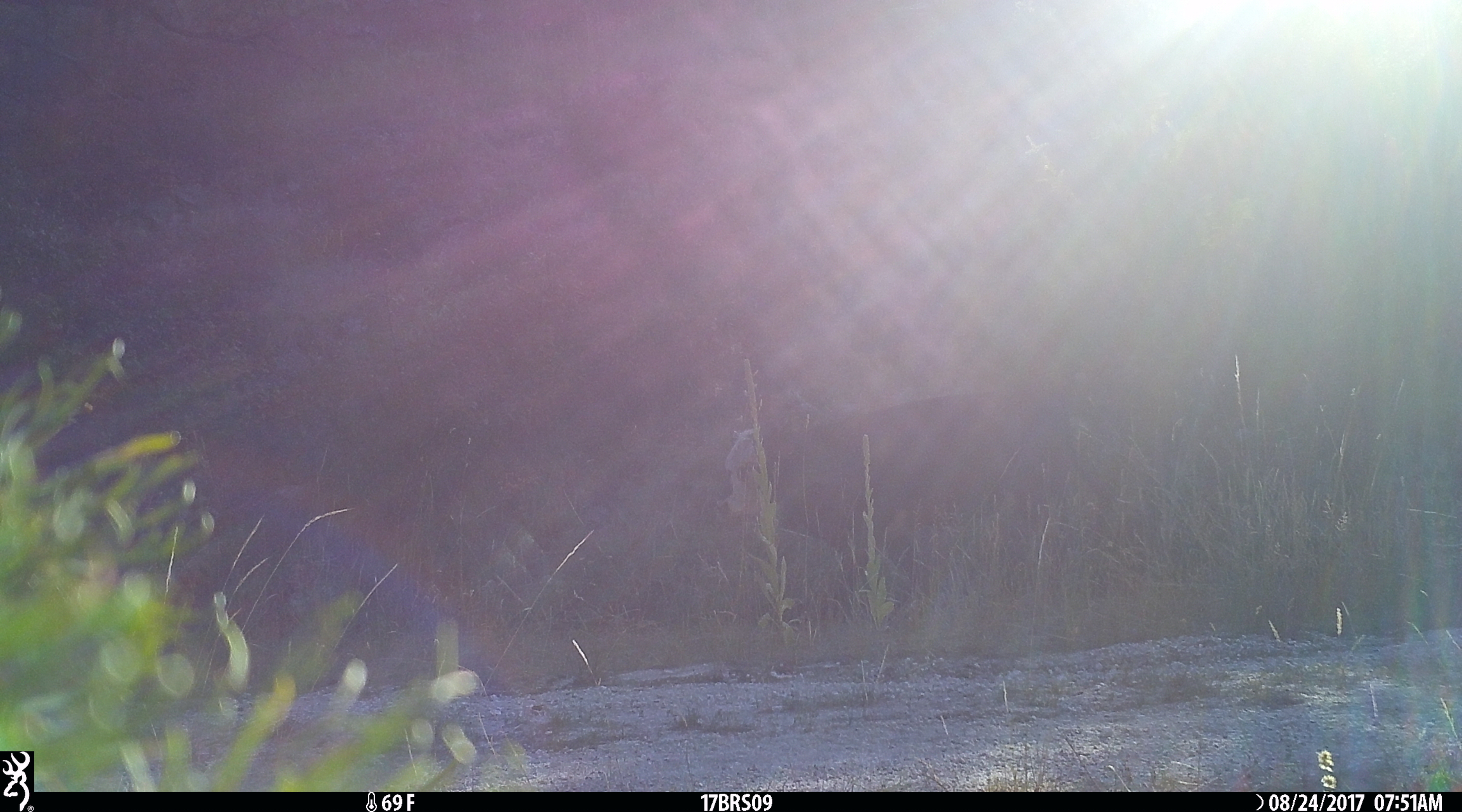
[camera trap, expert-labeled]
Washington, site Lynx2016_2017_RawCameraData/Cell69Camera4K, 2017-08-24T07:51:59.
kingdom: Animalia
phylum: Chordata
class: Mammalia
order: Artiodactyla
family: Bovidae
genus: Bos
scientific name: Bos taurus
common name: domestic cattle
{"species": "domestic cattle (Bos taurus)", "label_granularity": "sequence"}